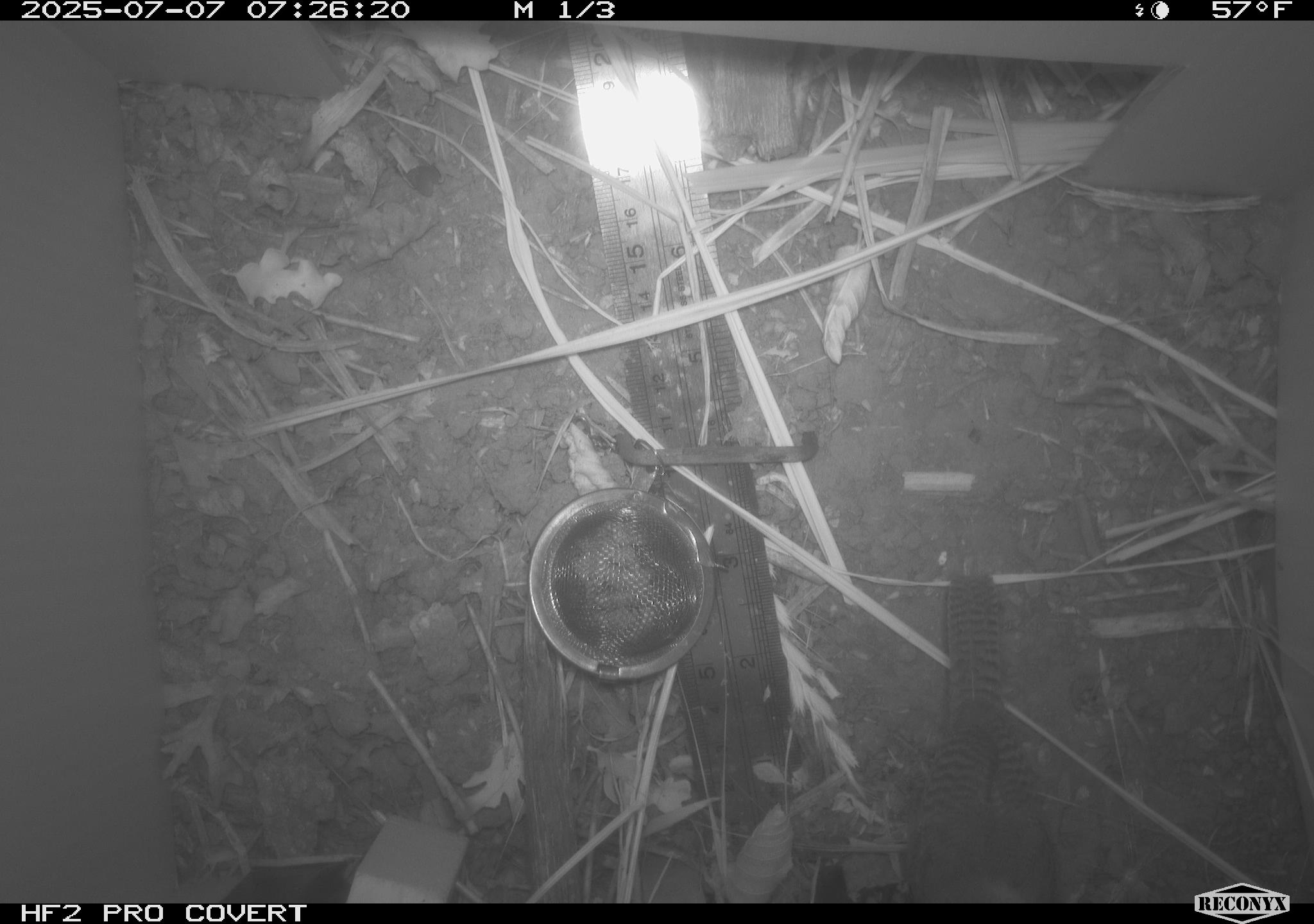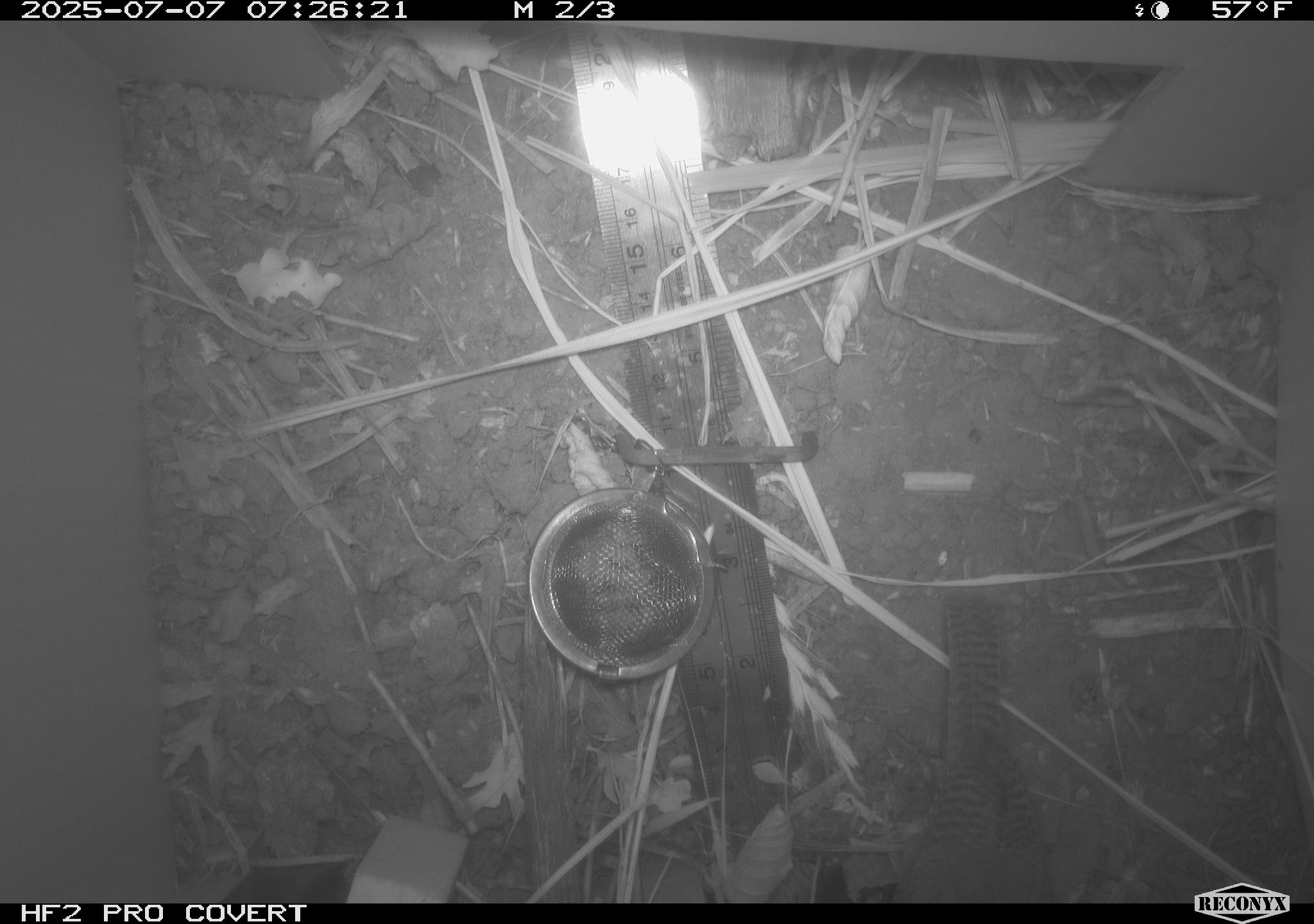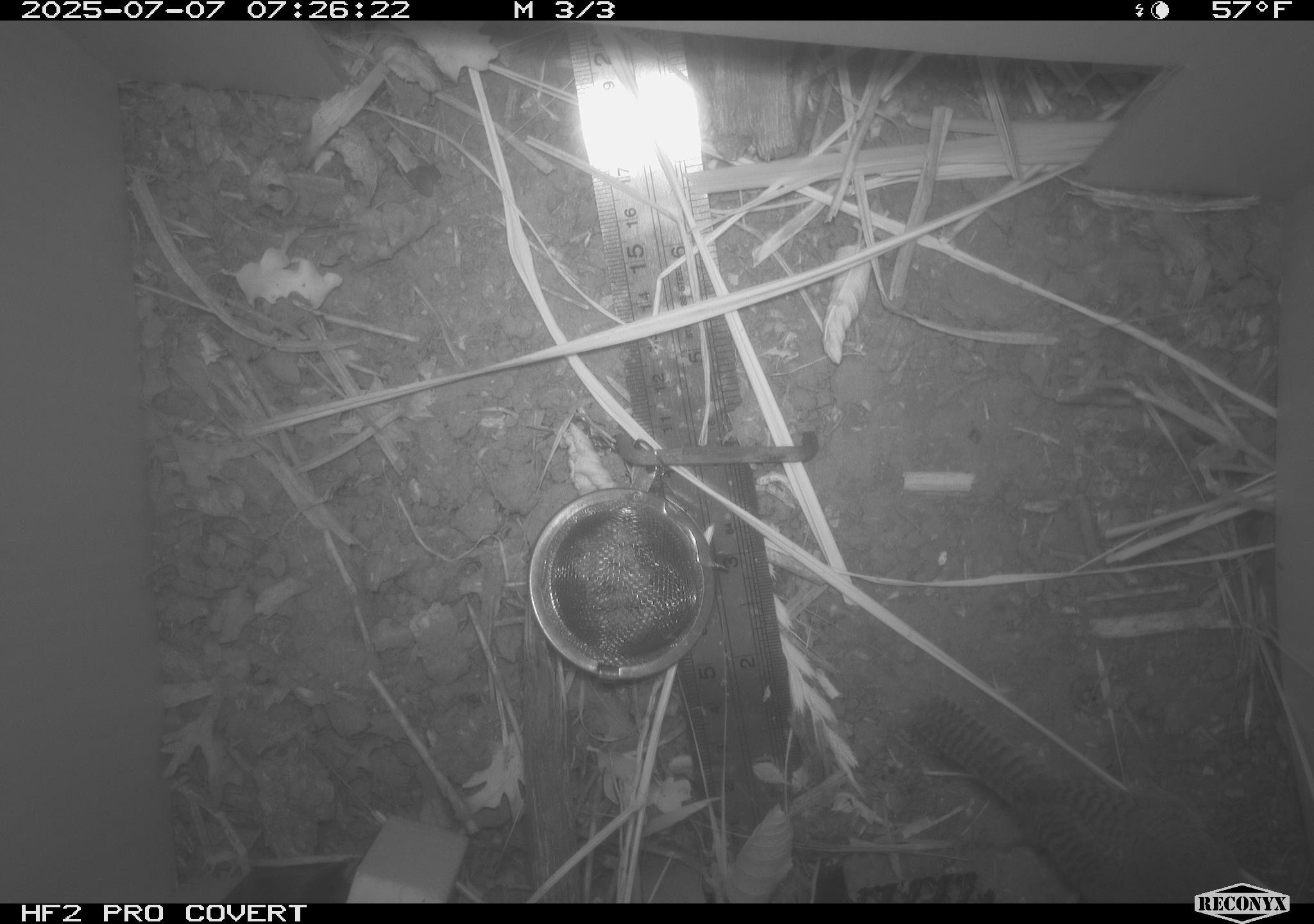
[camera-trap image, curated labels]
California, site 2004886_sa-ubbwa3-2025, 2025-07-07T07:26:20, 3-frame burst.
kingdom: Animalia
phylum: Chordata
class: Aves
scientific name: Aves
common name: bird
Bird (Aves).